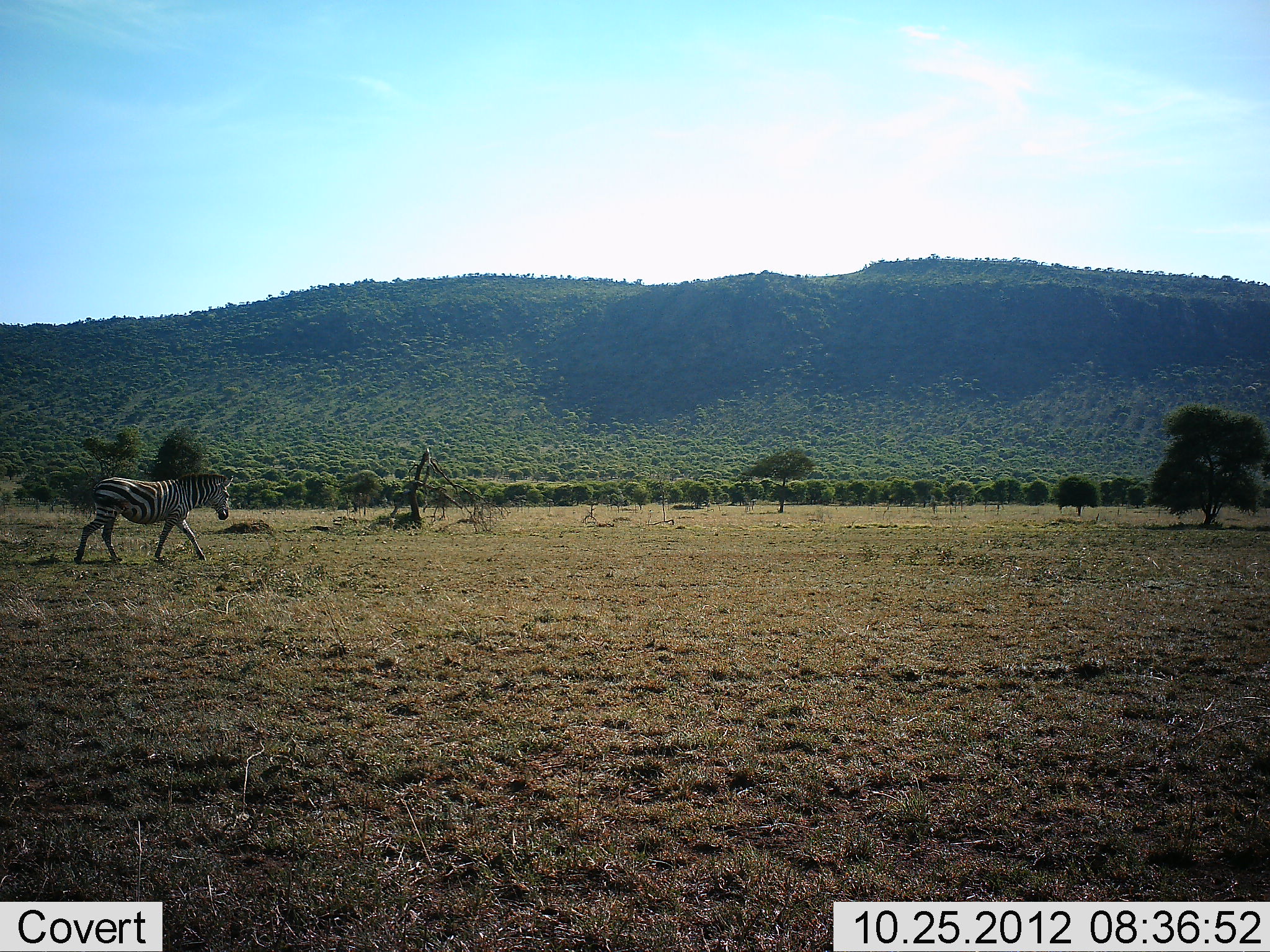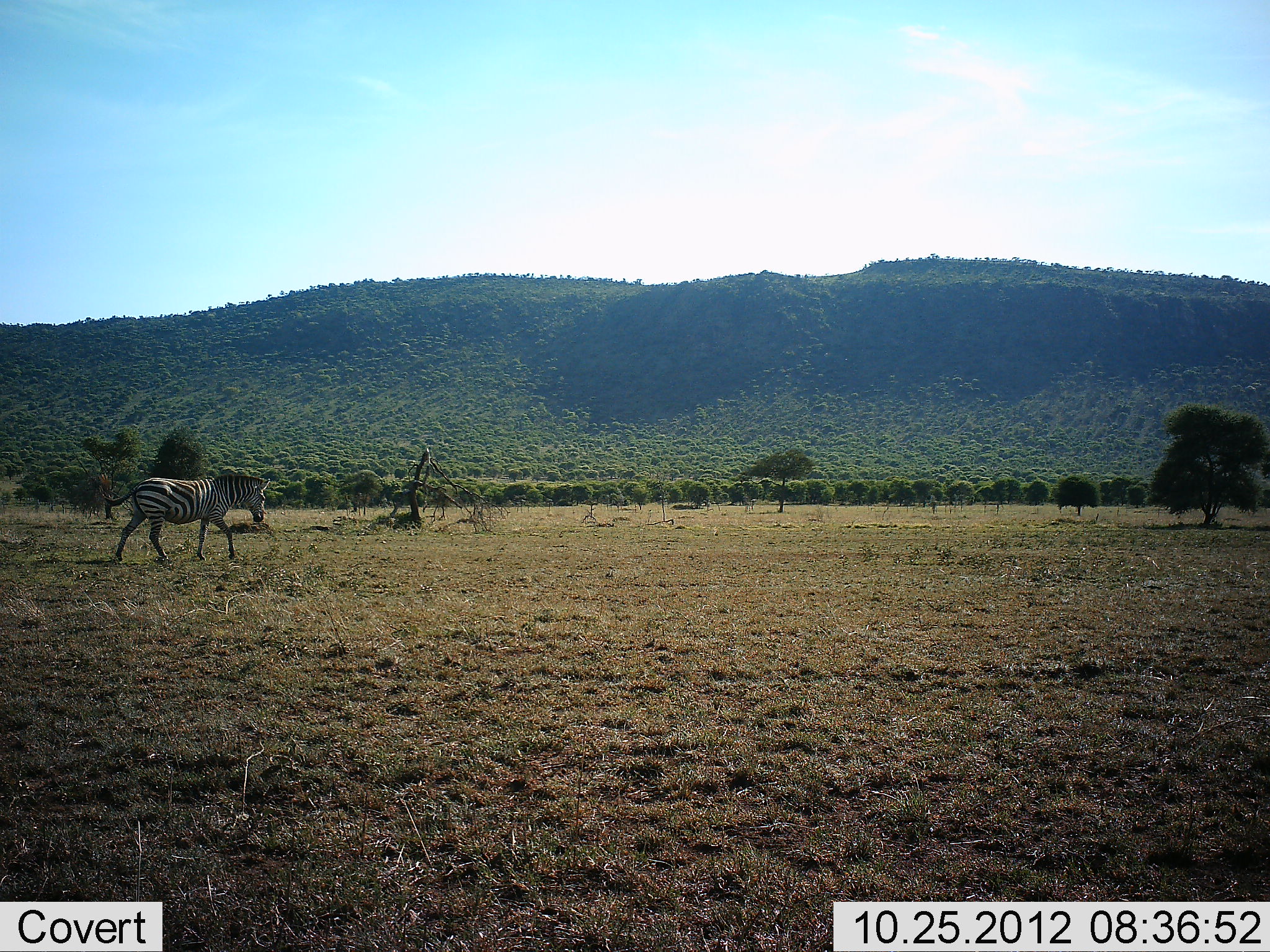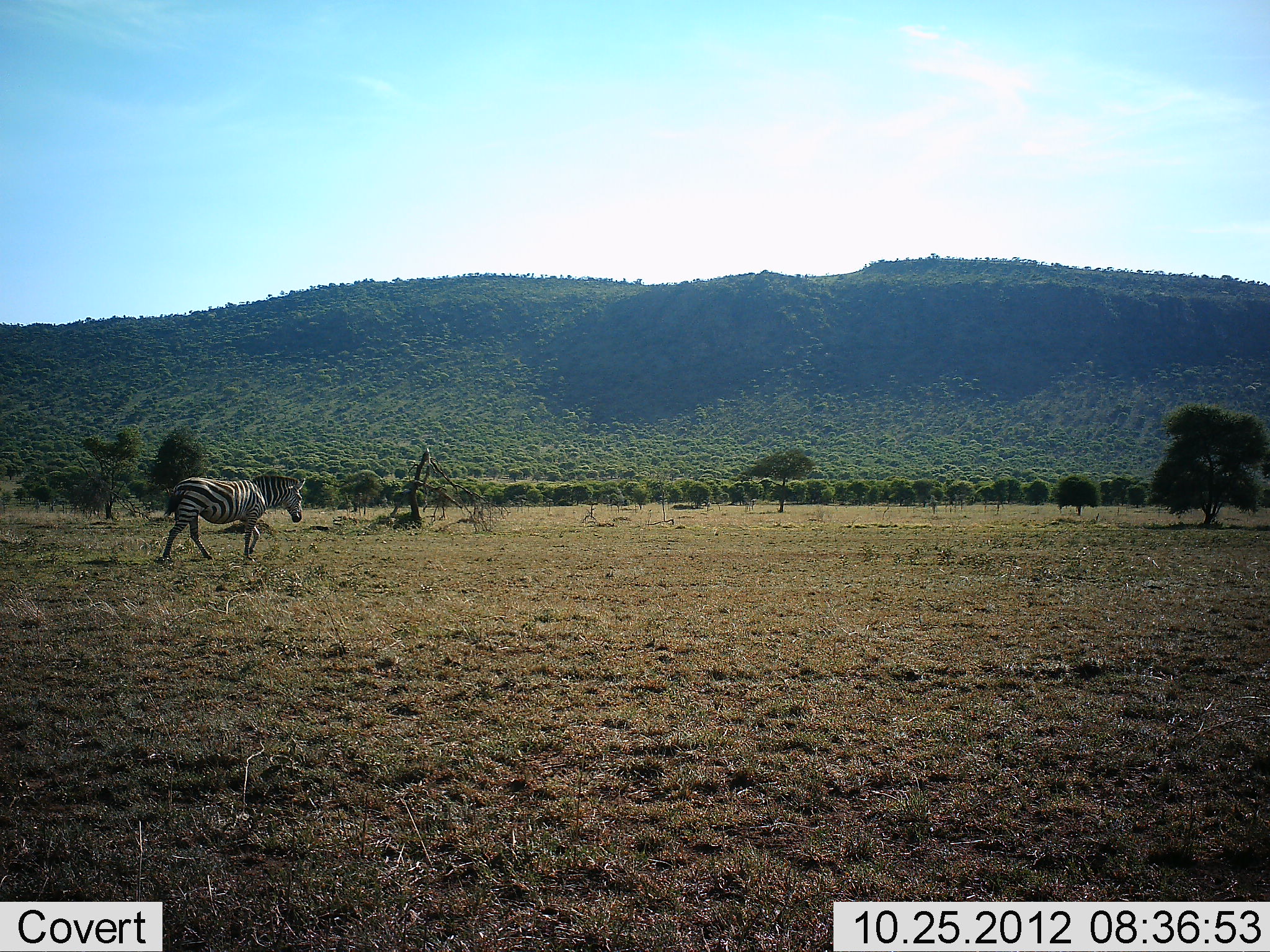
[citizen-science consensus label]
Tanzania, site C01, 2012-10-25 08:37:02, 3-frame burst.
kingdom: Animalia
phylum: Chordata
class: Mammalia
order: Perissodactyla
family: Equidae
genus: Equus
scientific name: Equus quagga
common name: plains zebra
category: zebra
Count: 1.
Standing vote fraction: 0%.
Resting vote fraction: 0%.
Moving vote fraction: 100%.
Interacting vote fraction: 0%.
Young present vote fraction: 0%.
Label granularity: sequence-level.